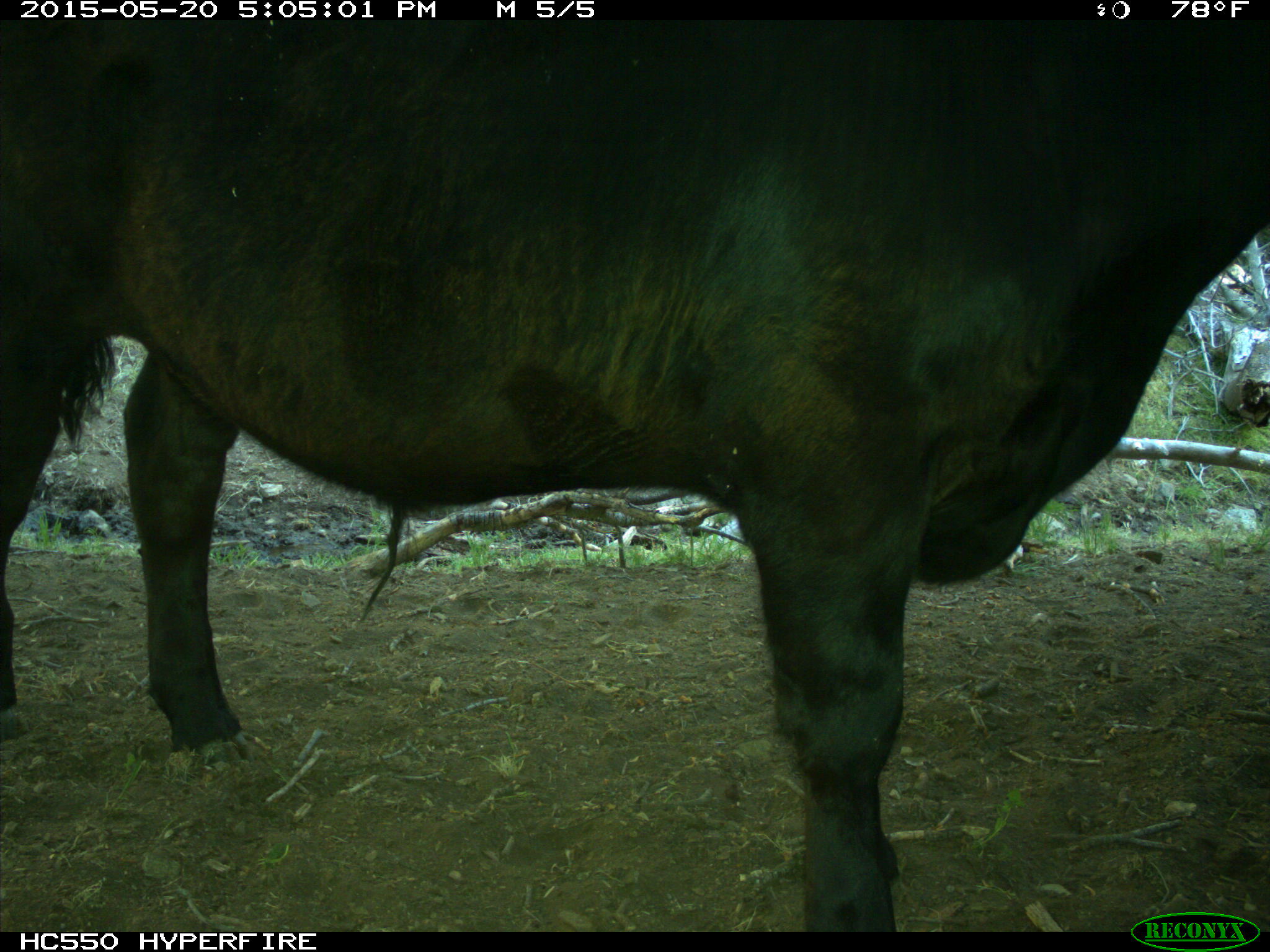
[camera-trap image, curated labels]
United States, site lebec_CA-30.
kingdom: Animalia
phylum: Chordata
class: Mammalia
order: Artiodactyla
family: Bovidae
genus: Bos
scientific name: Bos taurus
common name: domestic cow